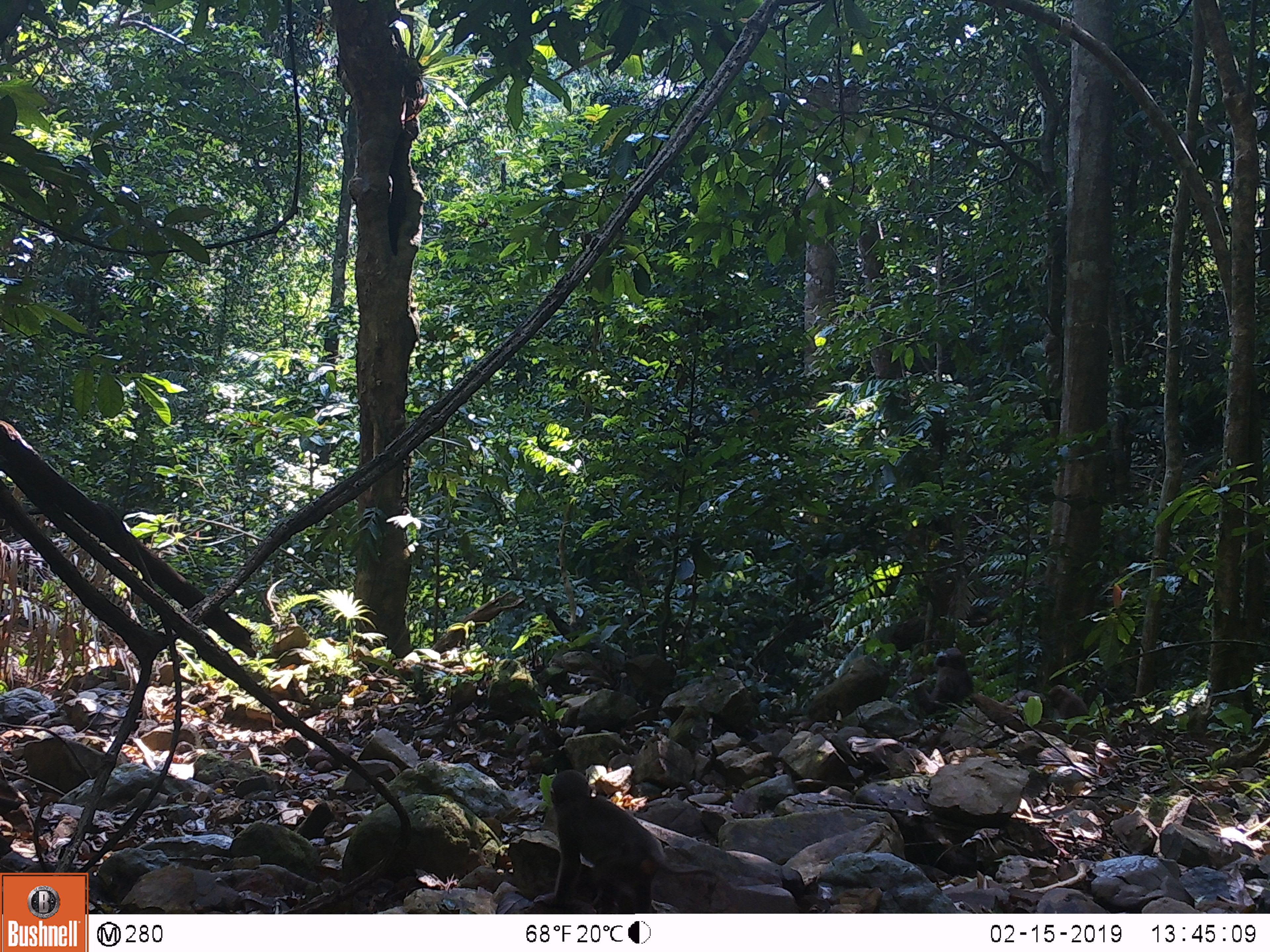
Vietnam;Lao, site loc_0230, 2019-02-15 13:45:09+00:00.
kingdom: Animalia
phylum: Chordata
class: Mammalia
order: Primates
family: Cercopithecidae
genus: Macaca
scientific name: Macaca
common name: macaques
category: assam or rhesus macaque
Assam or rhesus macaque (macaques) (Macaca). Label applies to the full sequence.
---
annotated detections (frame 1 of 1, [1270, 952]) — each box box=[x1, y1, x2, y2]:
assam or rhesus macaque: box=[532, 769, 662, 914]; box=[927, 647, 973, 715]; box=[1002, 690, 1058, 723]; box=[1047, 684, 1089, 719]